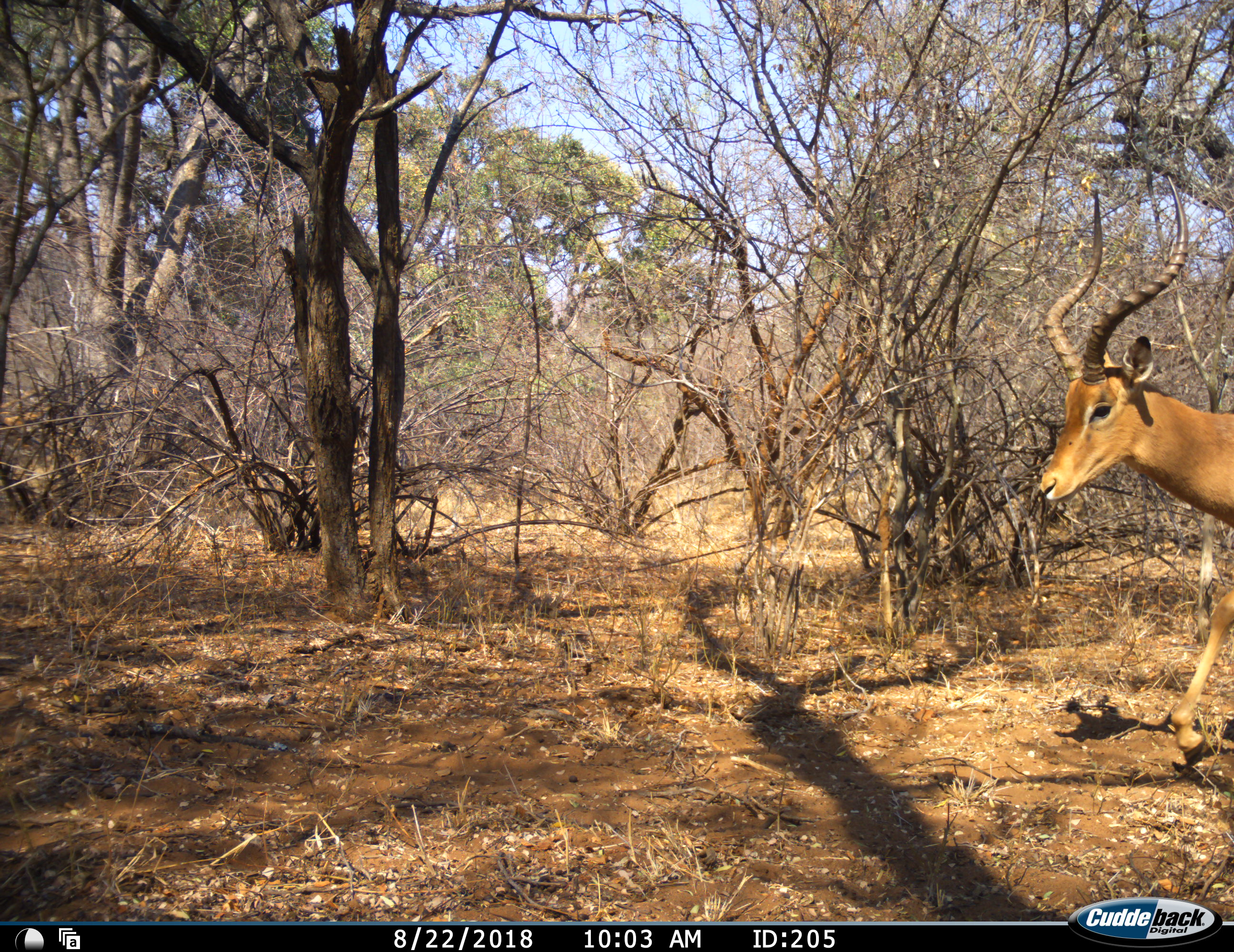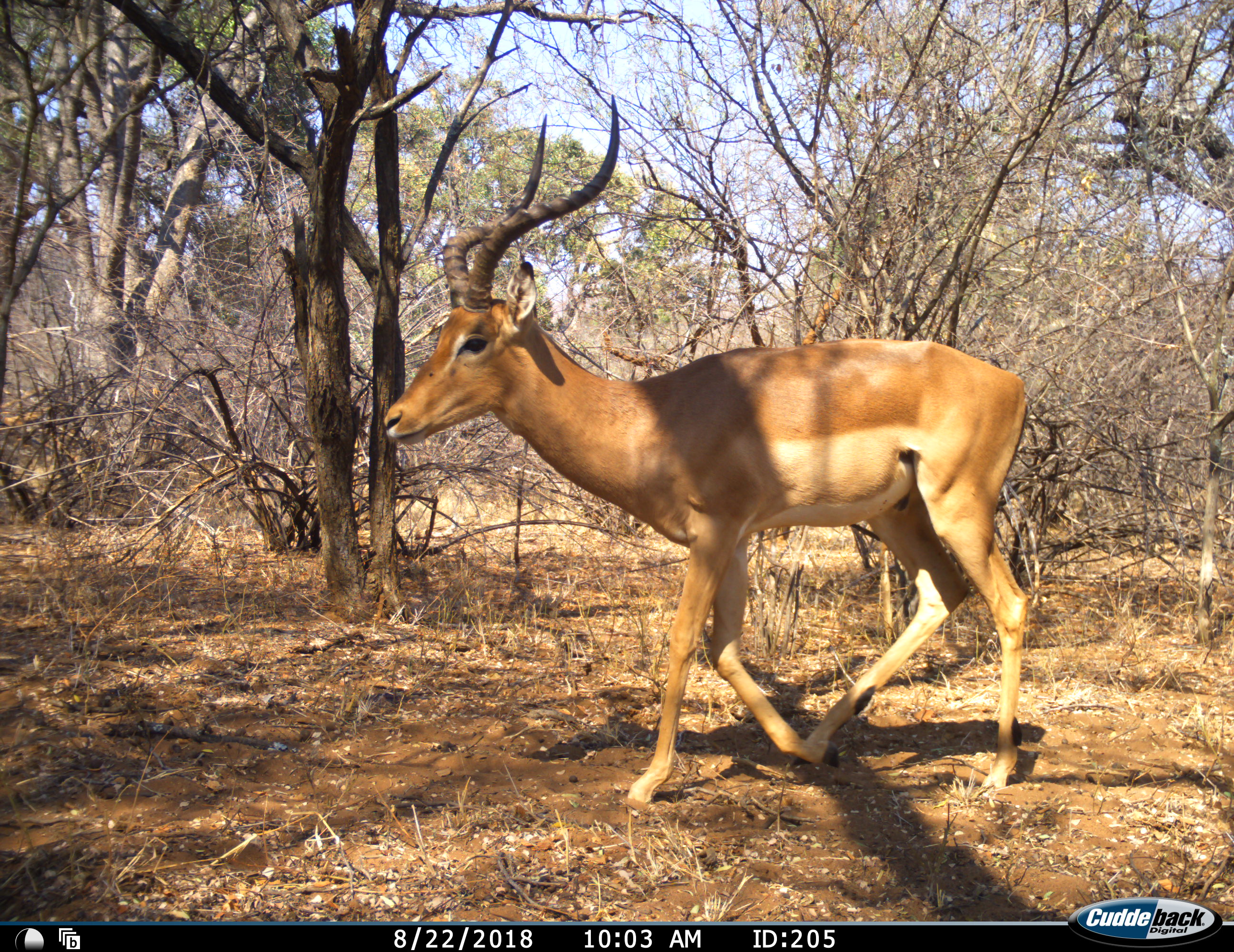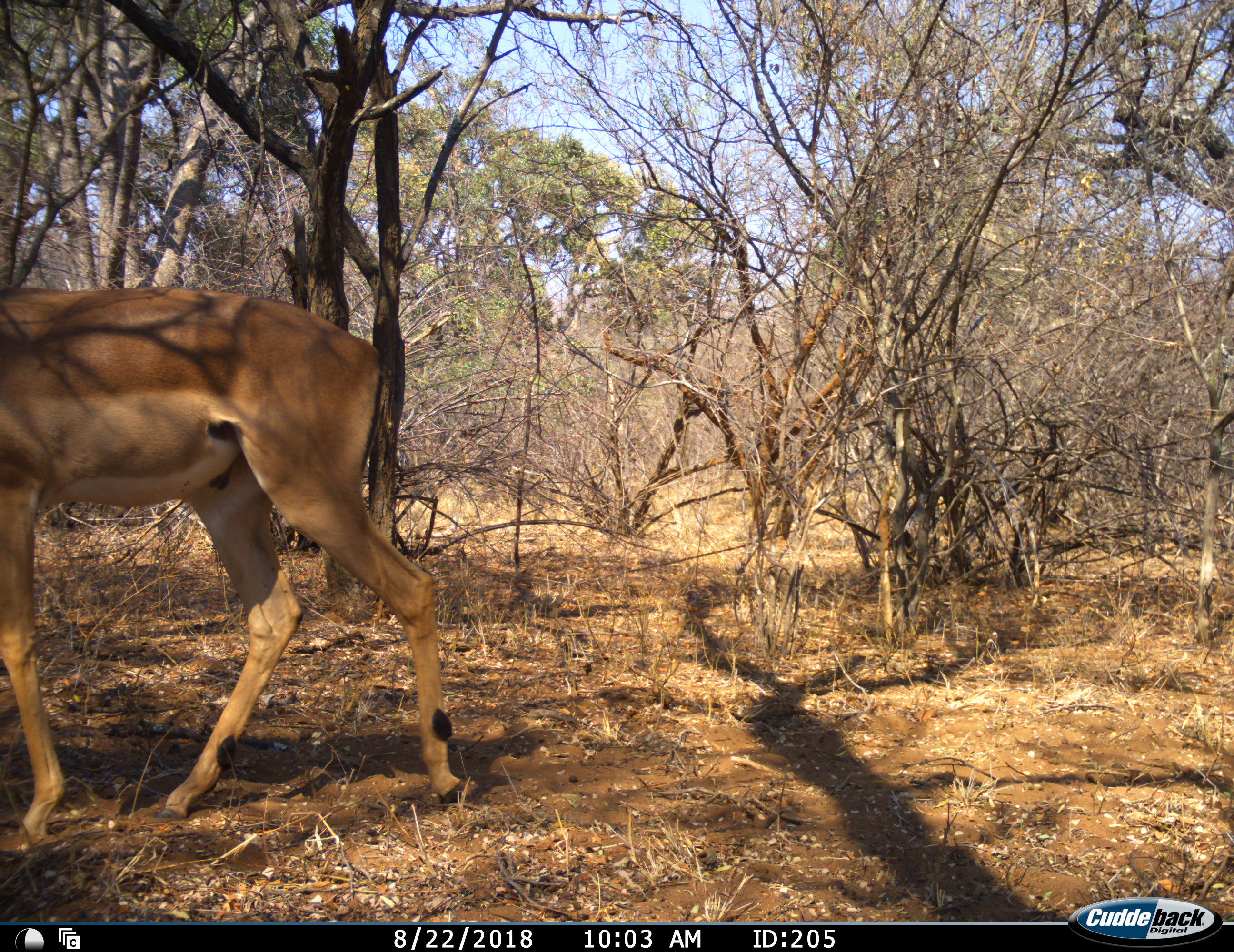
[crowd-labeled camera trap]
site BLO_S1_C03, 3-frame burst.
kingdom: Animalia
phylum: Chordata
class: Mammalia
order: Artiodactyla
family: Bovidae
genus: Aepyceros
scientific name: Aepyceros melampus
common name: impala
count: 1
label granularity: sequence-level